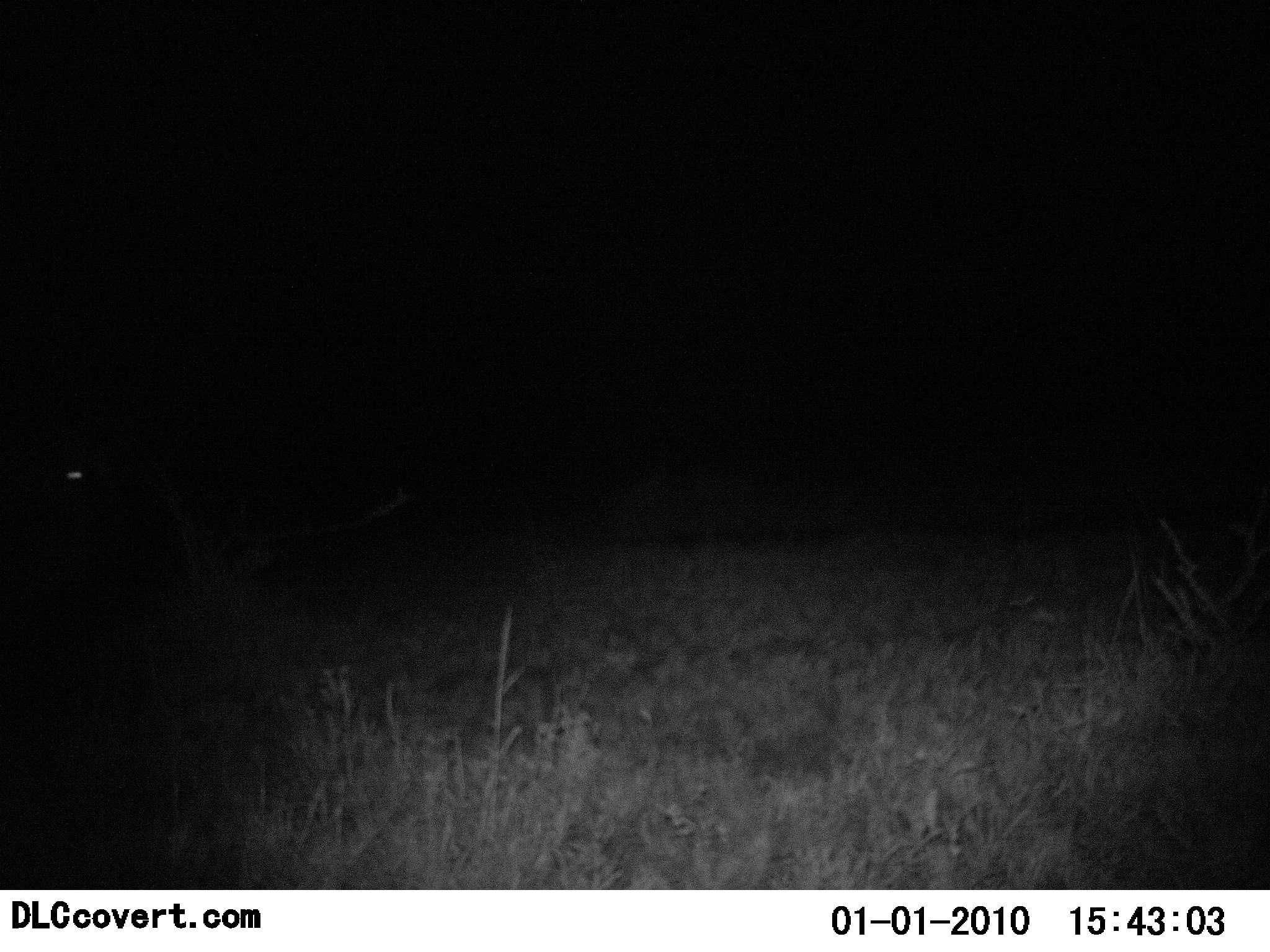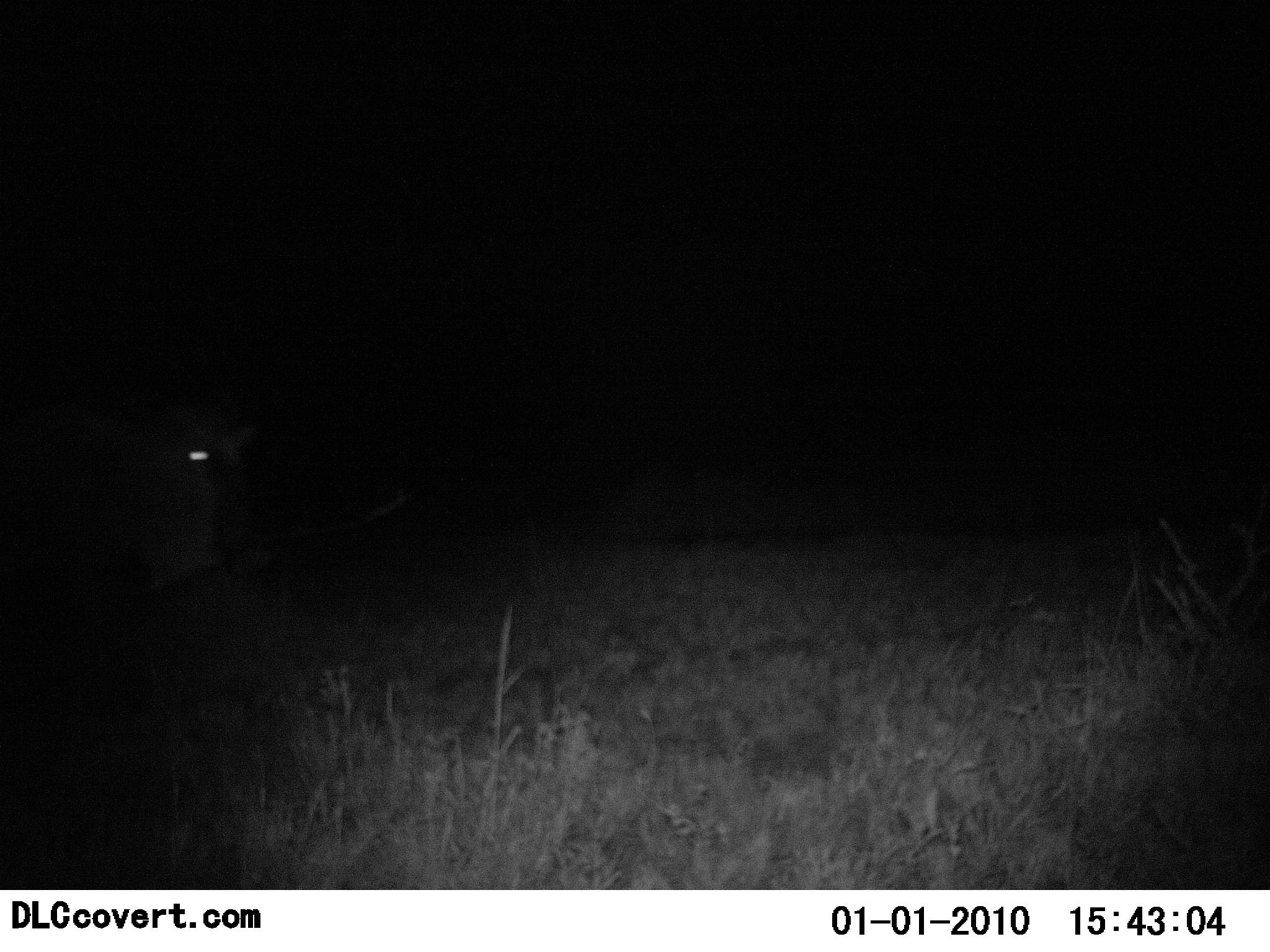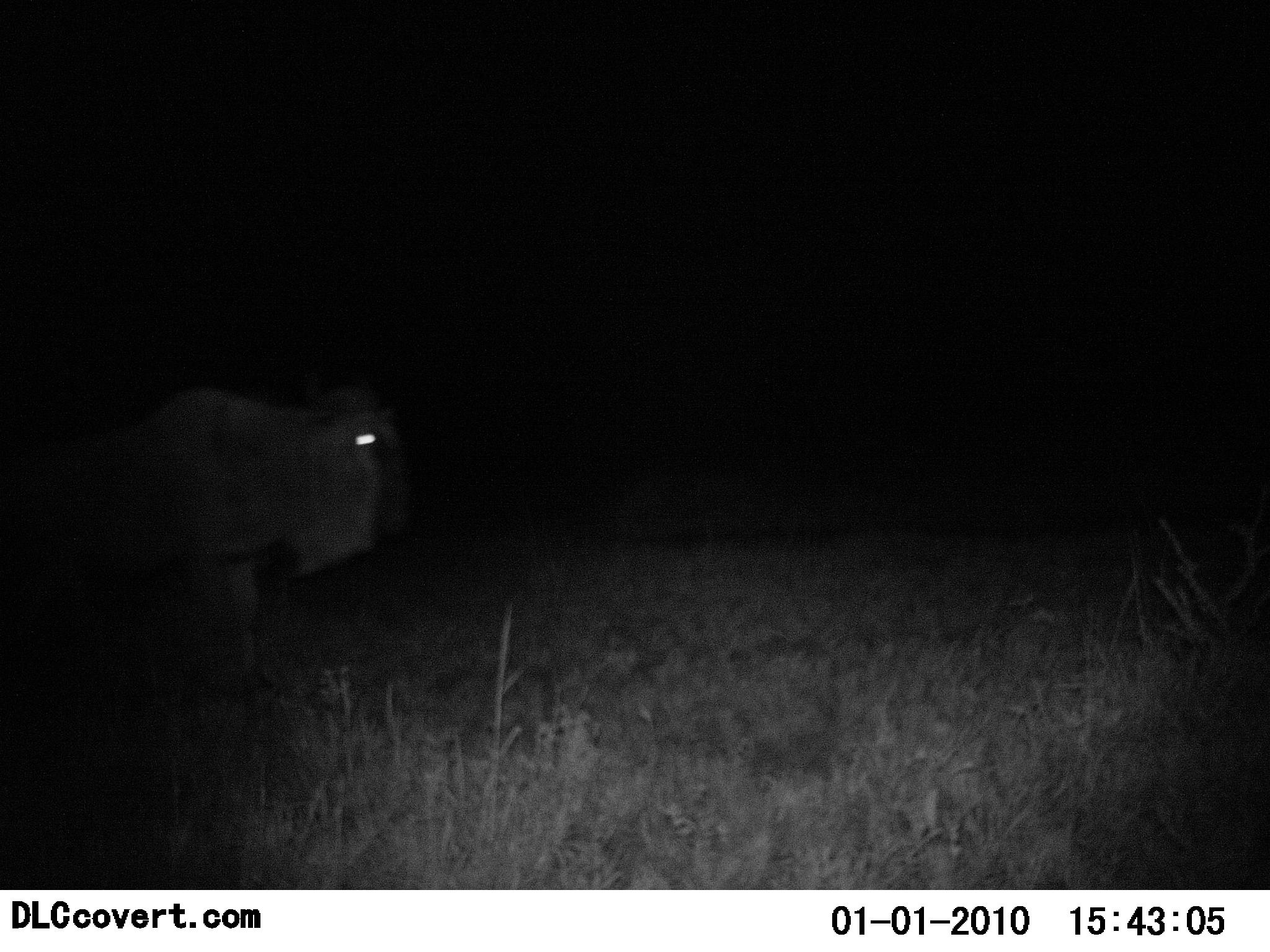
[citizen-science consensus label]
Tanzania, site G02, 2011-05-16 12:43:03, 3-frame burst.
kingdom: Animalia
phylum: Chordata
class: Mammalia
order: Artiodactyla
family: Bovidae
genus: Connochaetes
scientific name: Connochaetes taurinus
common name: blue wildebeest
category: wildebeest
Wildebeest (blue wildebeest) (Connochaetes taurinus), count 1. Behavior (volunteer vote fractions): standing 18%, resting 0%, moving 100%, interacting 0%. Young present (vote fraction): 0%. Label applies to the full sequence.